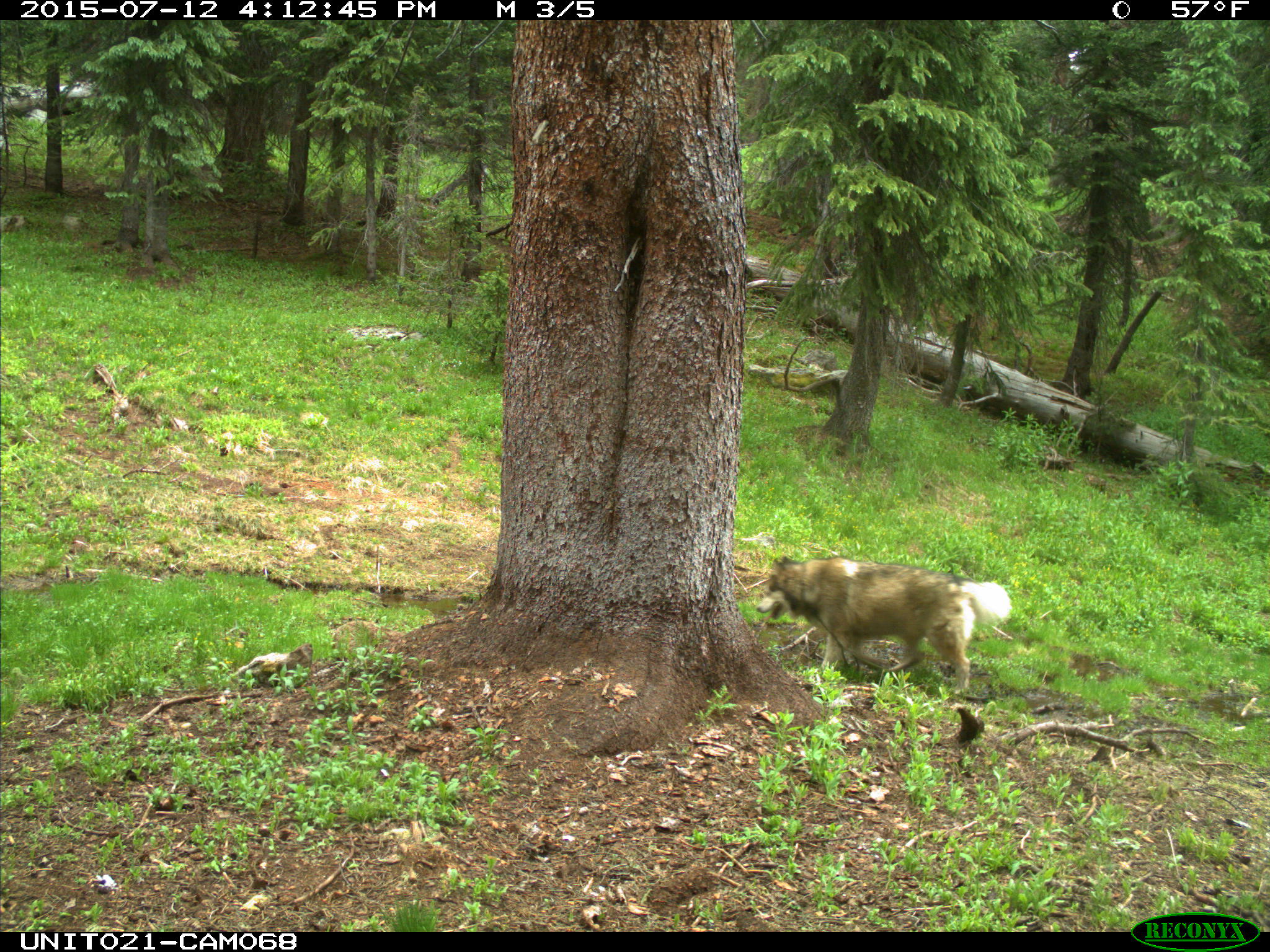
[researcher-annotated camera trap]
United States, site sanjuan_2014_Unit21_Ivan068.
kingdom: Animalia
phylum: Chordata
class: Mammalia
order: Carnivora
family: Canidae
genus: Canis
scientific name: Canis familiaris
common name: domestic dog